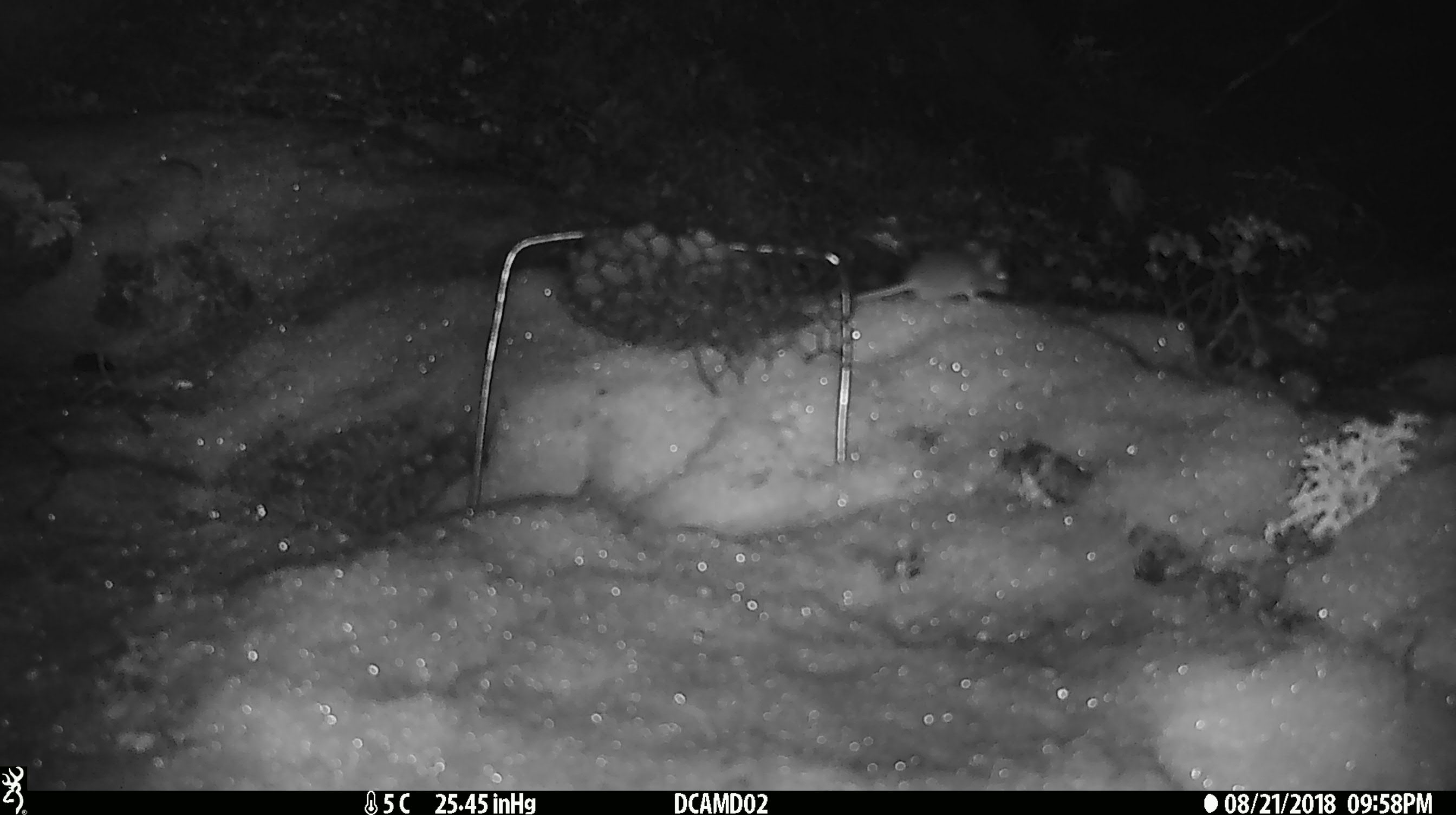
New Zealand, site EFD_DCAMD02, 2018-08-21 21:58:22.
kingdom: Animalia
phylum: Chordata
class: Mammalia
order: Rodentia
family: Muridae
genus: Mus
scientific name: Mus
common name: mouse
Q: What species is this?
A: Mouse (Mus).